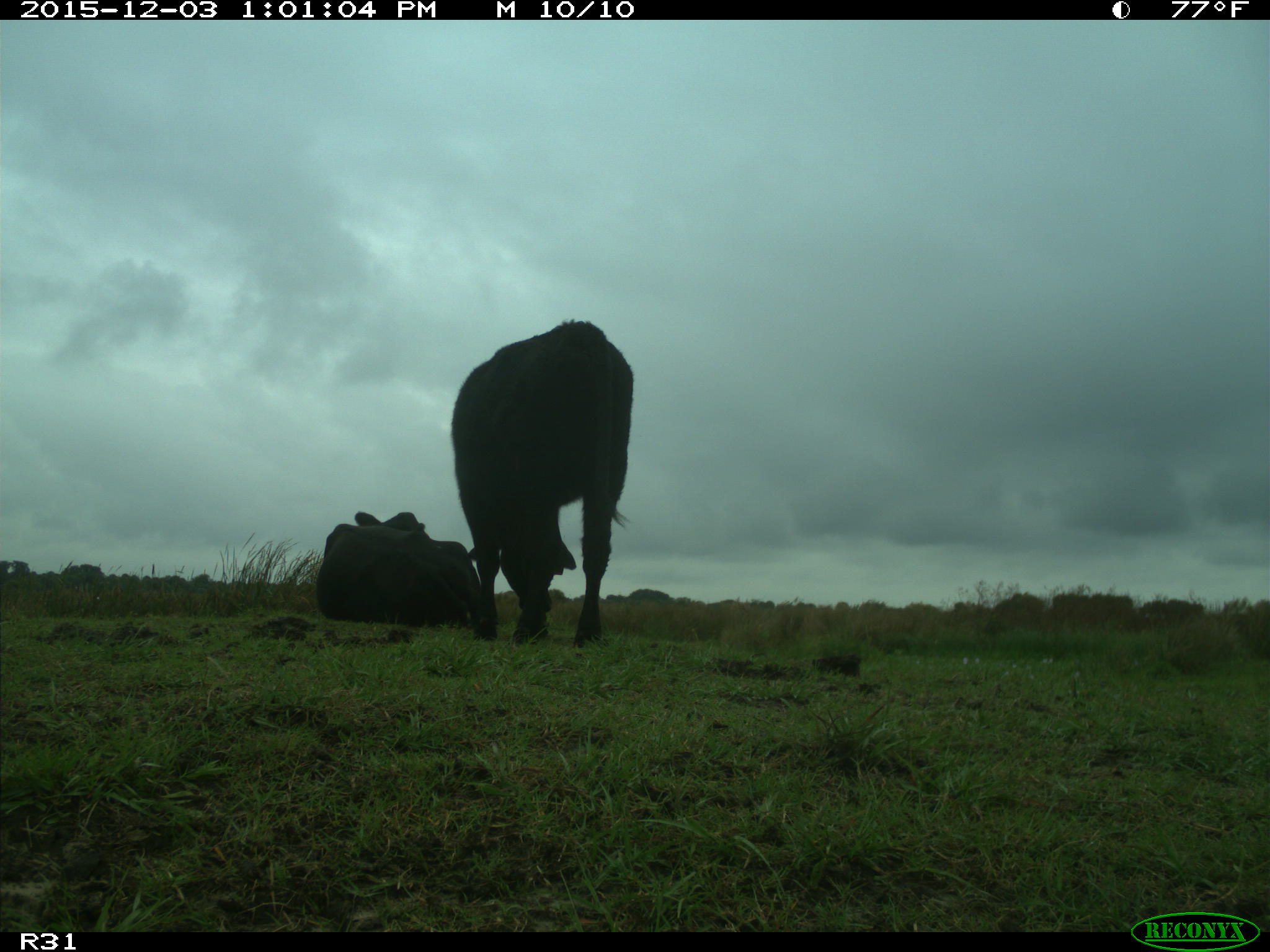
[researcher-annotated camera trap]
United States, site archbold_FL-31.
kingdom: Animalia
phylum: Chordata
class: Mammalia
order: Artiodactyla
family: Bovidae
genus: Bos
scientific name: Bos taurus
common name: domestic cow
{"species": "Bos taurus (domestic cow)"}